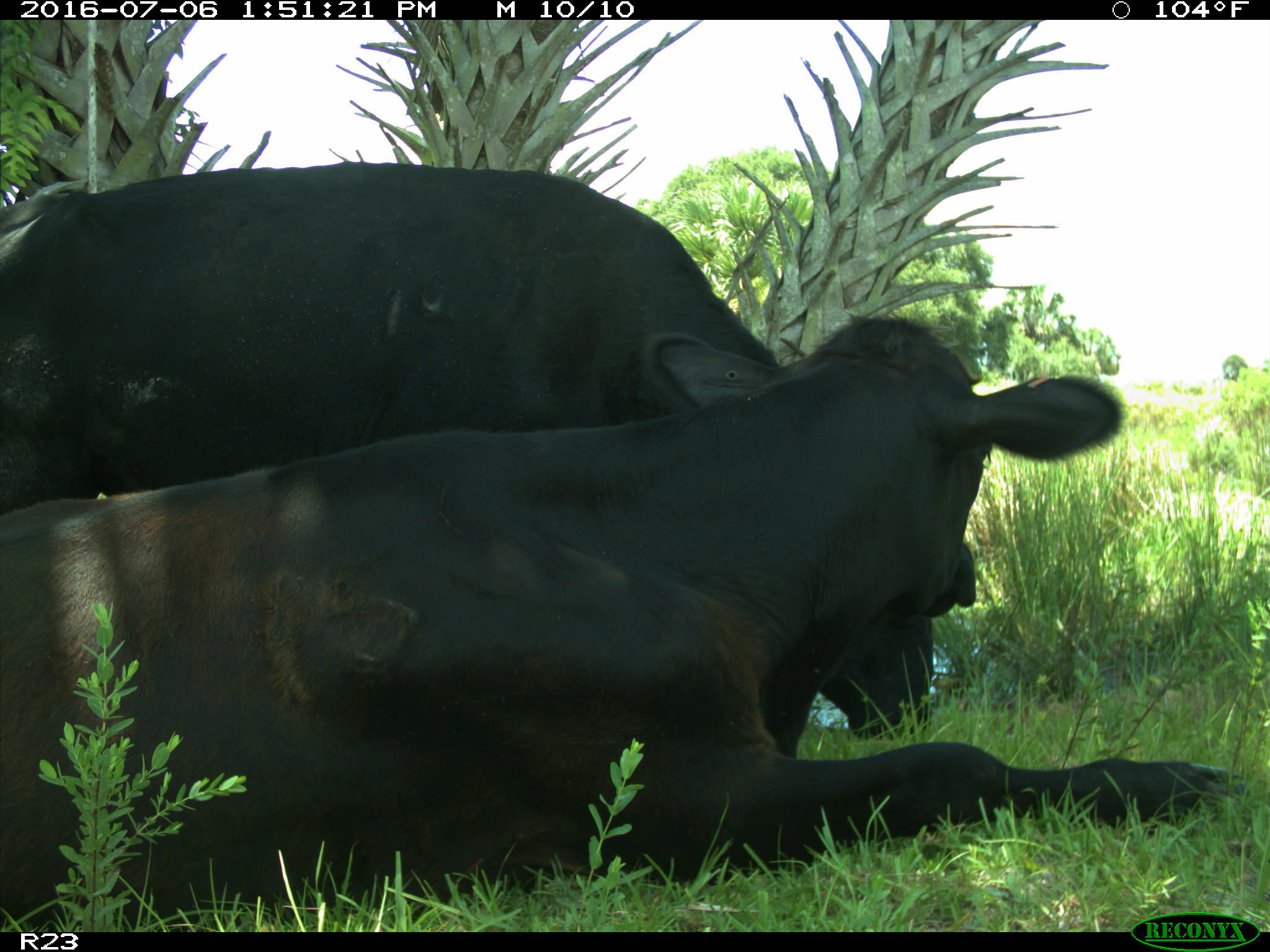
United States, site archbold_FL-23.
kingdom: Animalia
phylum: Chordata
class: Mammalia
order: Artiodactyla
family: Bovidae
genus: Bos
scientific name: Bos taurus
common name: domestic cow